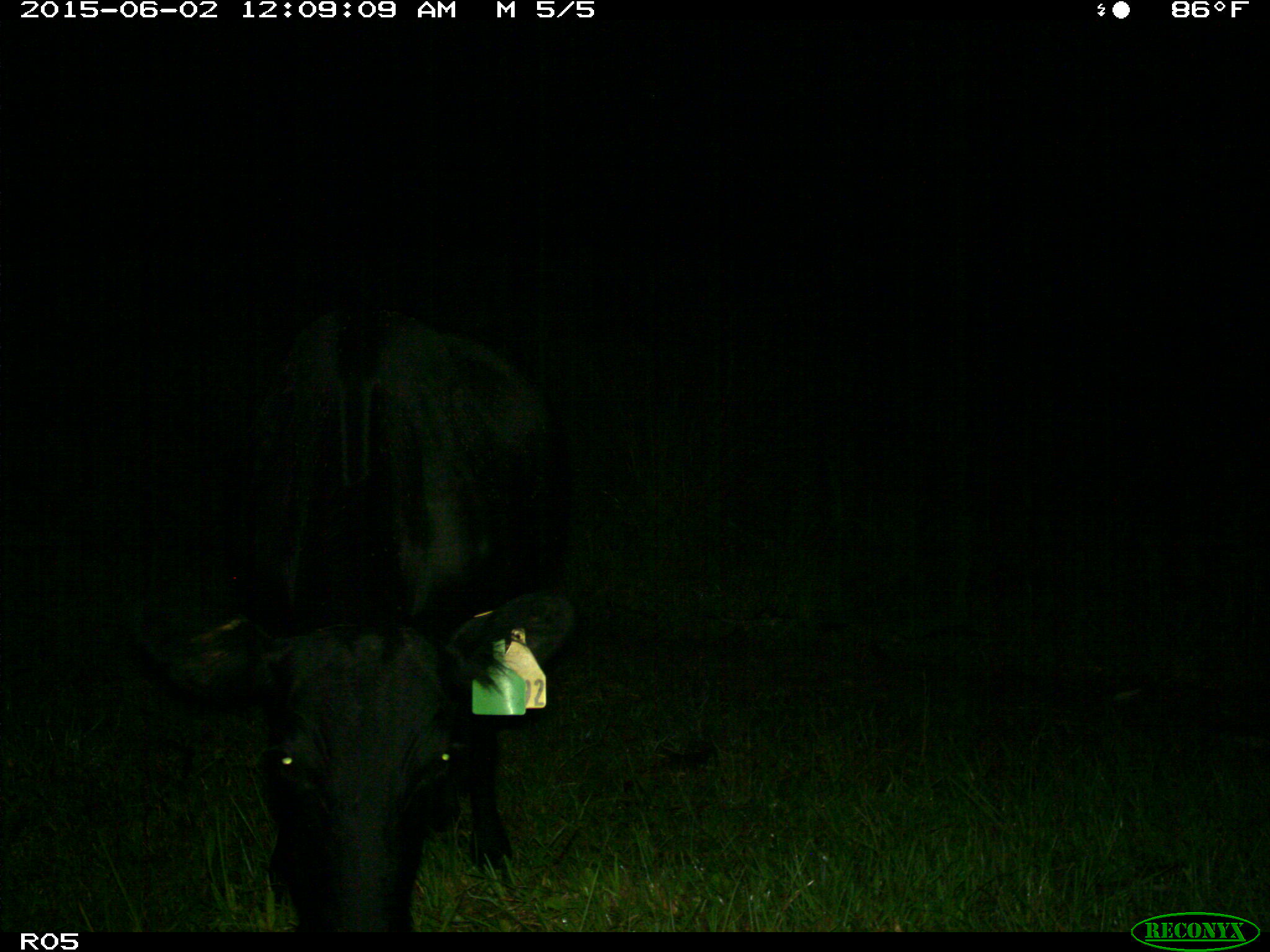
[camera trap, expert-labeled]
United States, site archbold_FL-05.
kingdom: Animalia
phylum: Chordata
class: Mammalia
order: Artiodactyla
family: Bovidae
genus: Bos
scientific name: Bos taurus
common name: domestic cow